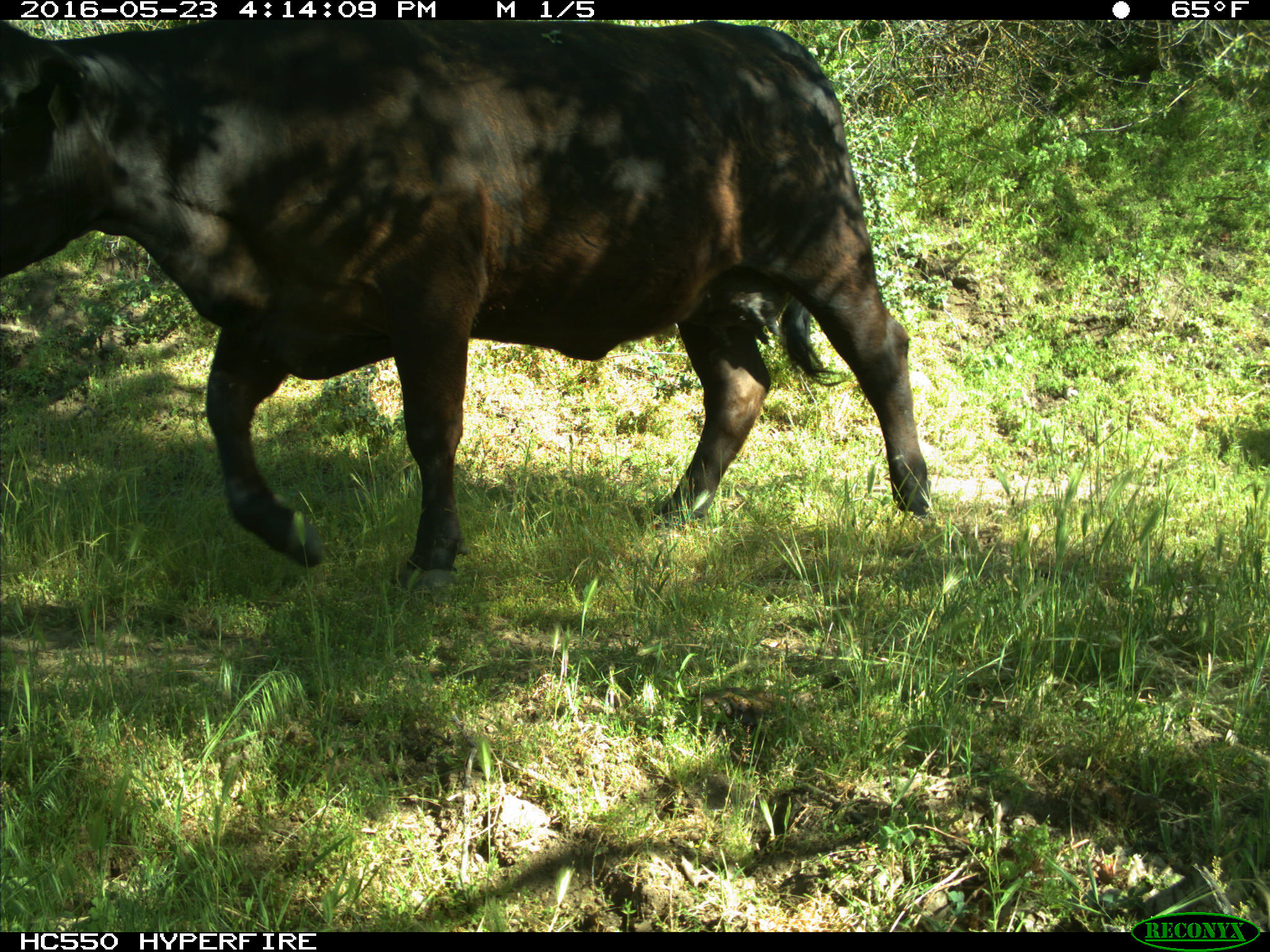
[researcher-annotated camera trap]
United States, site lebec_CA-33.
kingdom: Animalia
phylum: Chordata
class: Mammalia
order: Artiodactyla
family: Bovidae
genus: Bos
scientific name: Bos taurus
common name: domestic cow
Bos taurus (domestic cow).